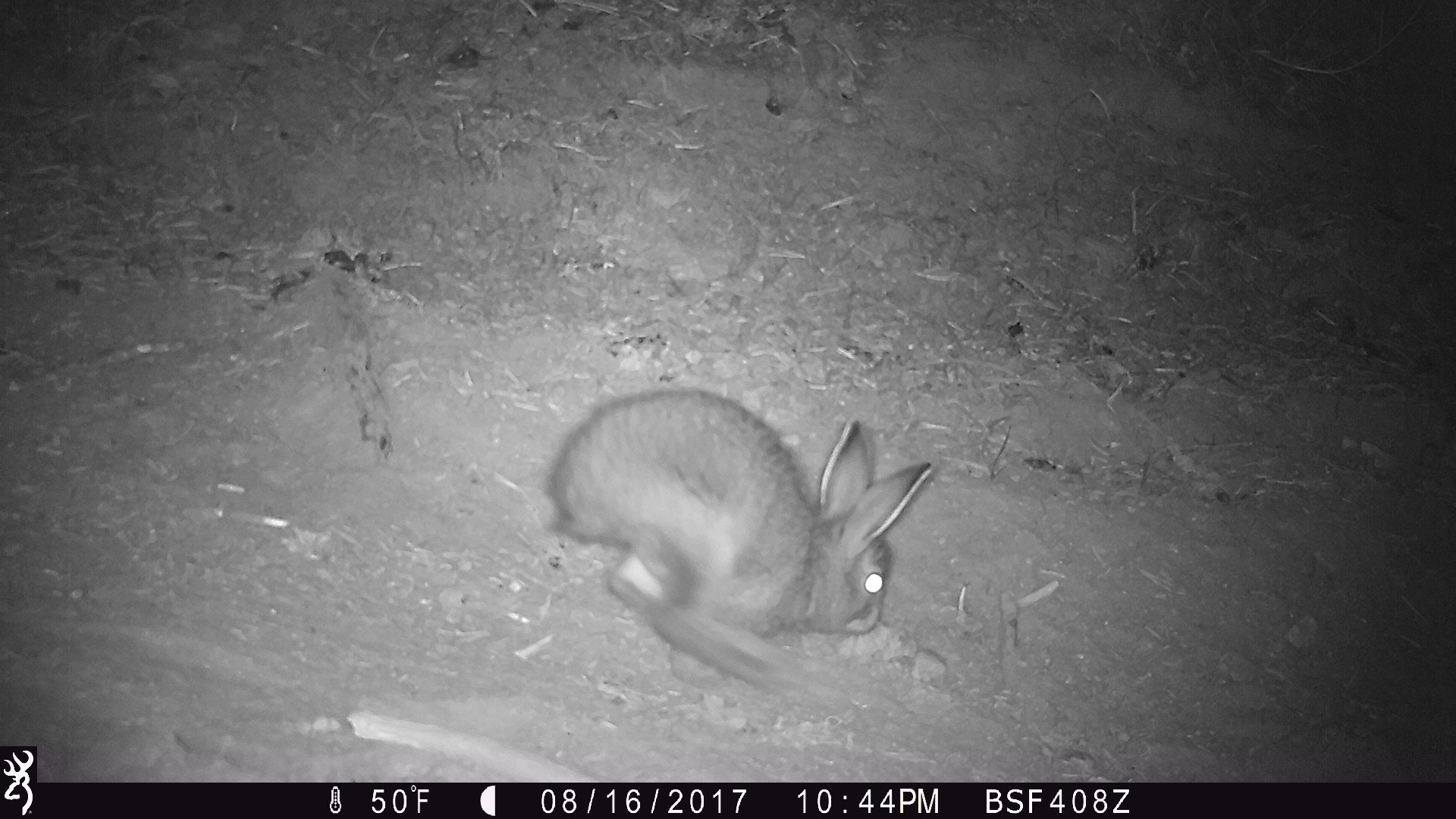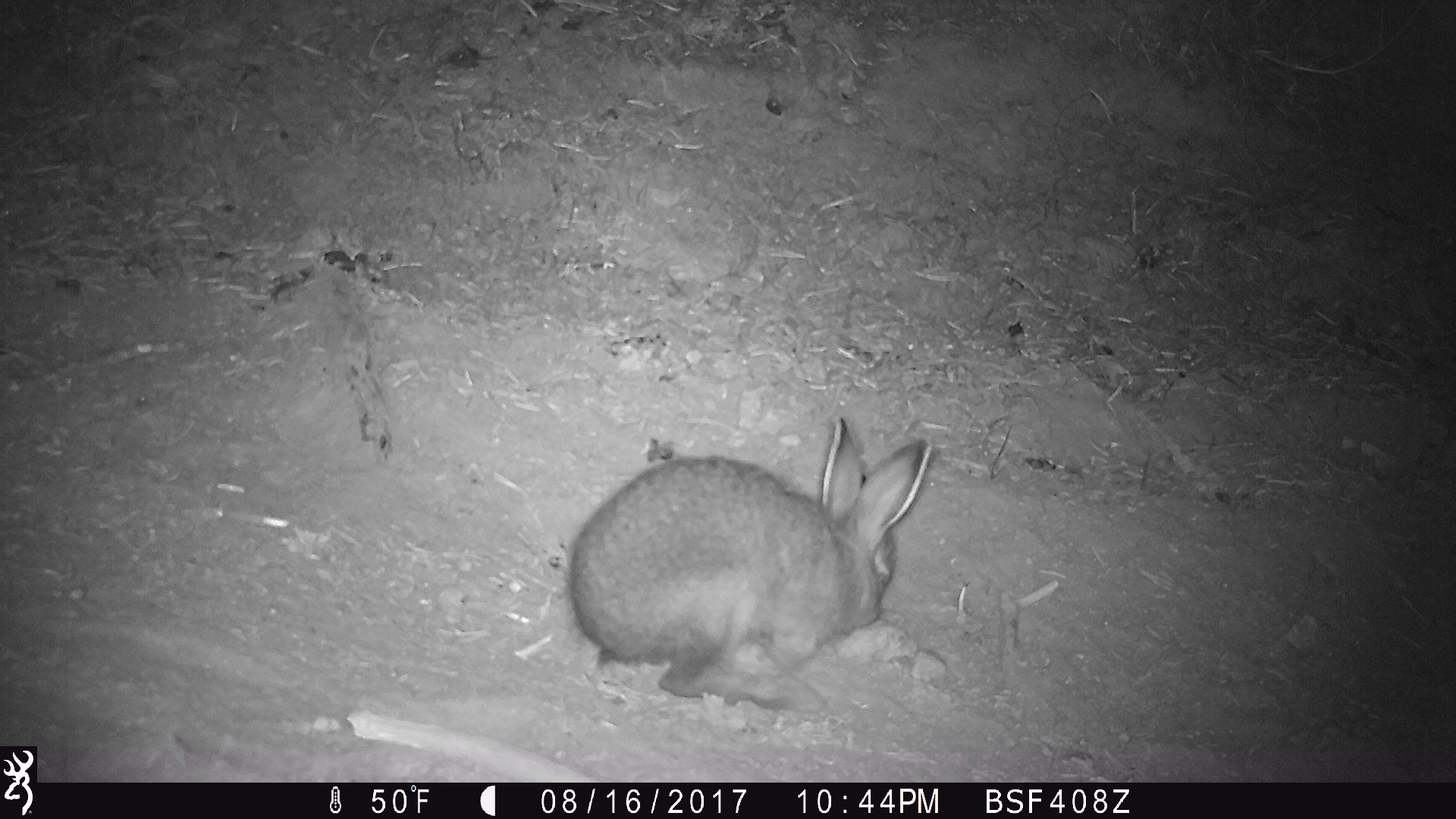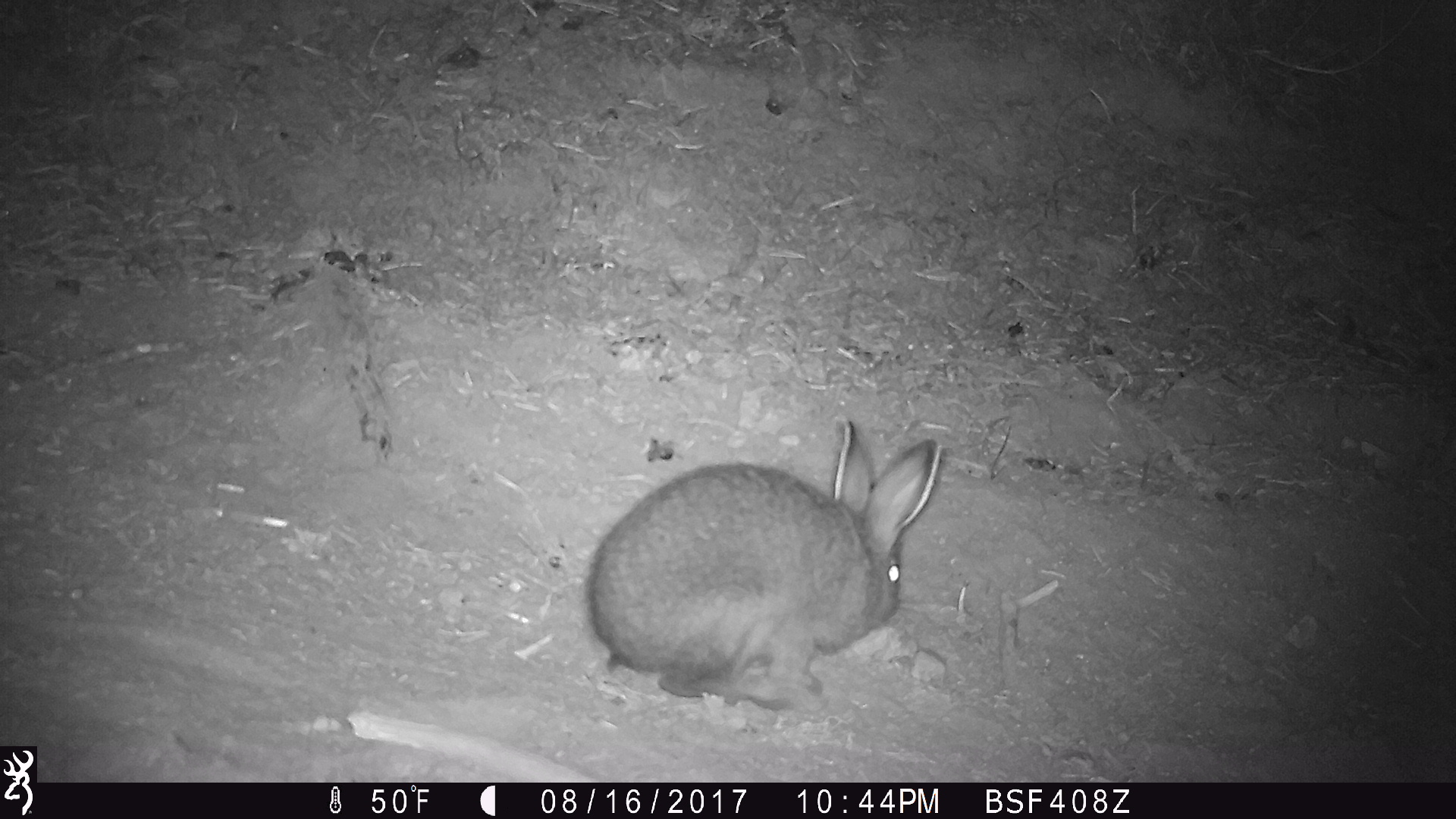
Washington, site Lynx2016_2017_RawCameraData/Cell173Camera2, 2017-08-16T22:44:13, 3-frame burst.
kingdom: Animalia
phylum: Chordata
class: Mammalia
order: Lagomorpha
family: Leporidae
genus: Lepus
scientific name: Lepus americanus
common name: snowshoe hare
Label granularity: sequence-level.